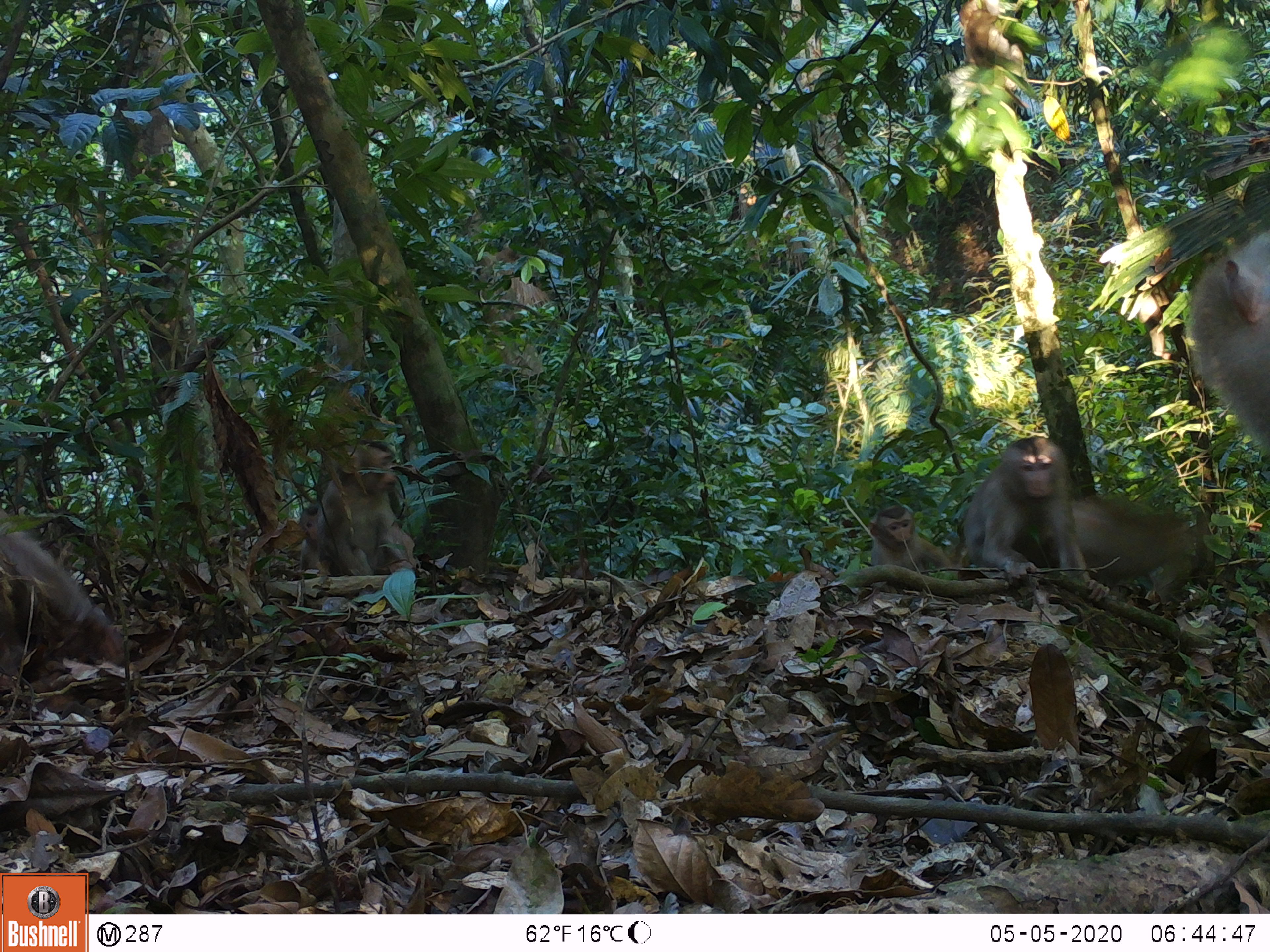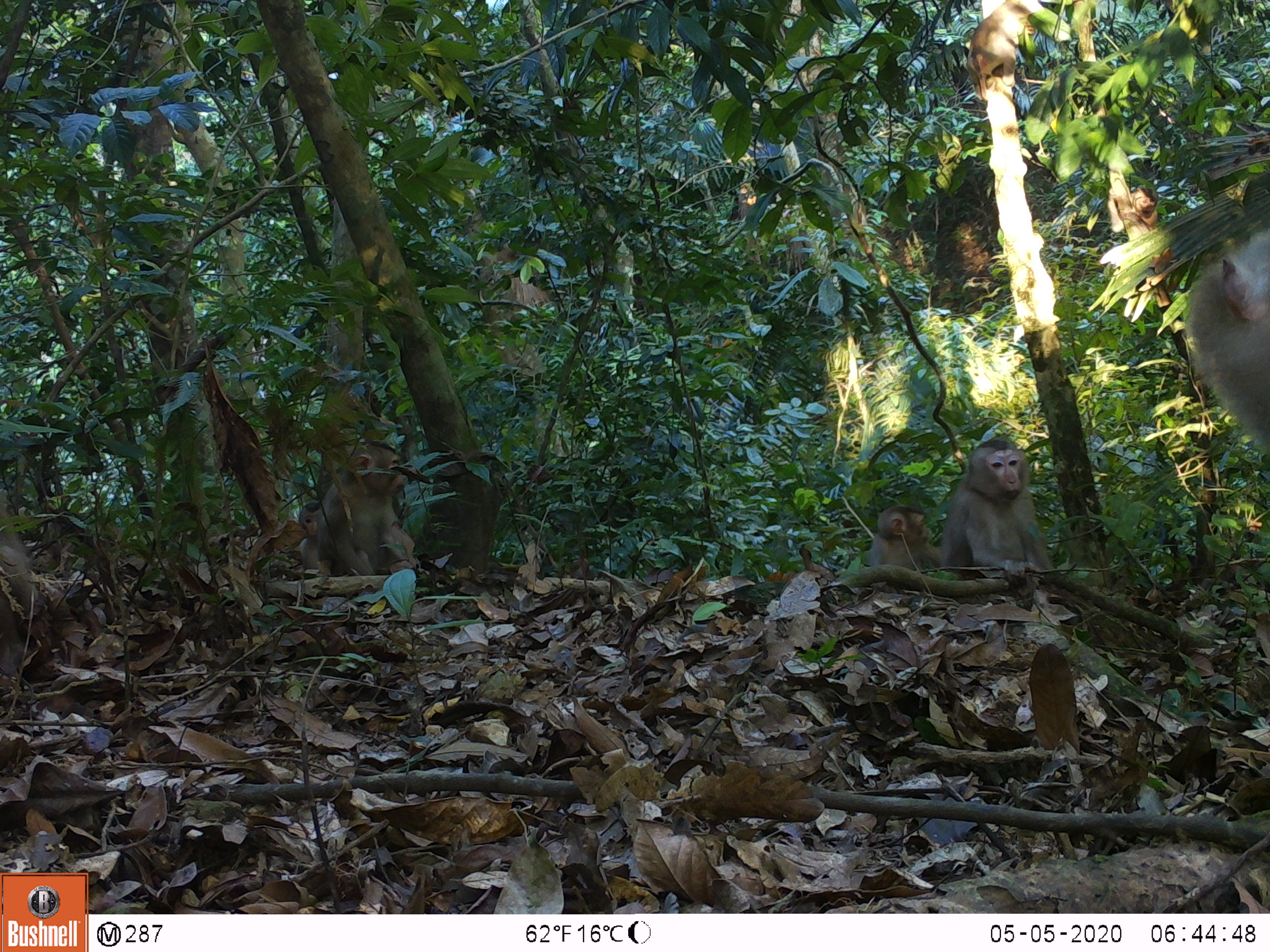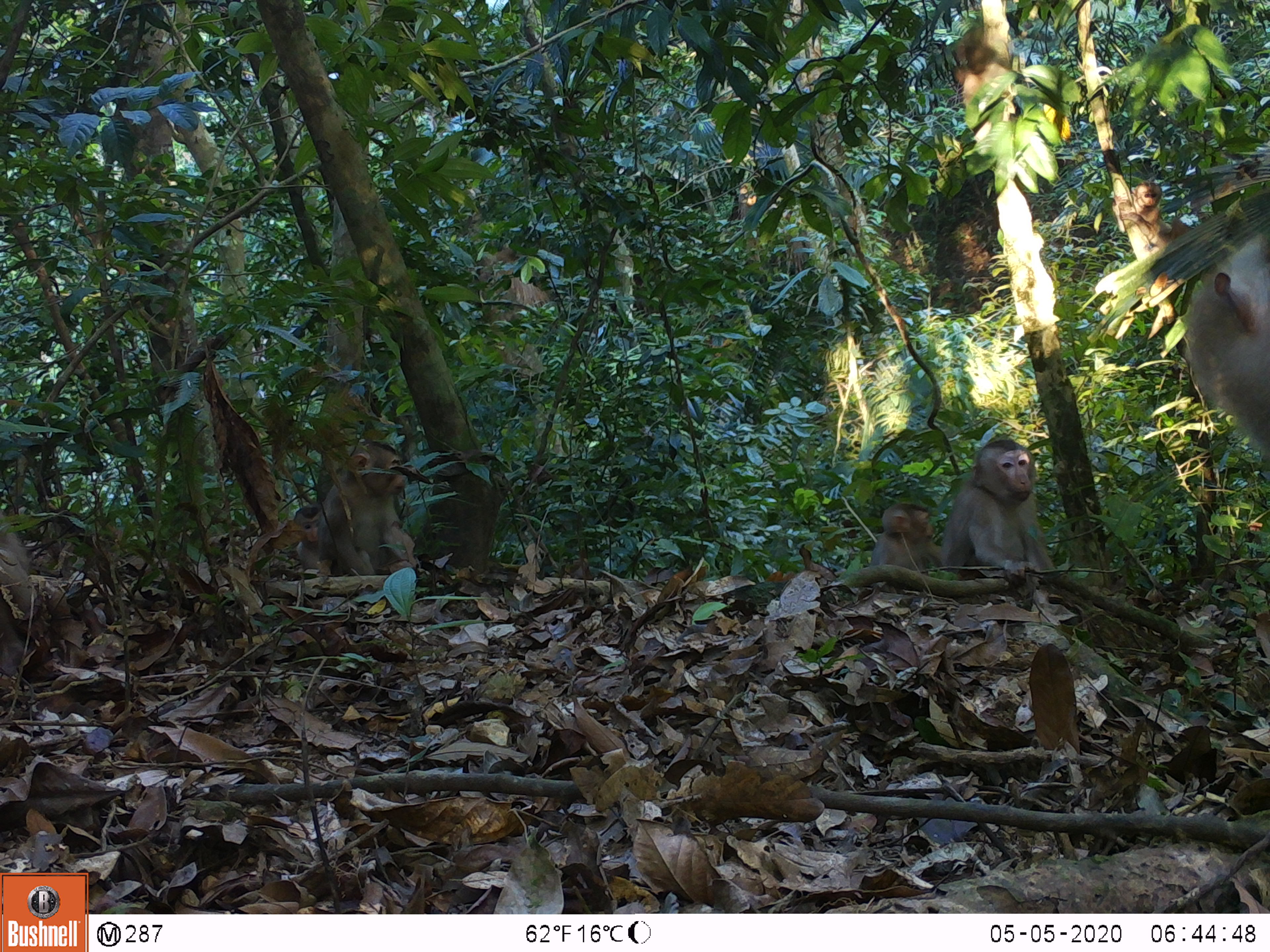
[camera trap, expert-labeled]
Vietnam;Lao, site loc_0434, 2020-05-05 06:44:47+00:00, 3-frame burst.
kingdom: Animalia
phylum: Chordata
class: Mammalia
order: Primates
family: Cercopithecidae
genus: Macaca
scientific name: Macaca nemestrina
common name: pig-tailed macaque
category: pig tailed macaque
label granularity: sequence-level